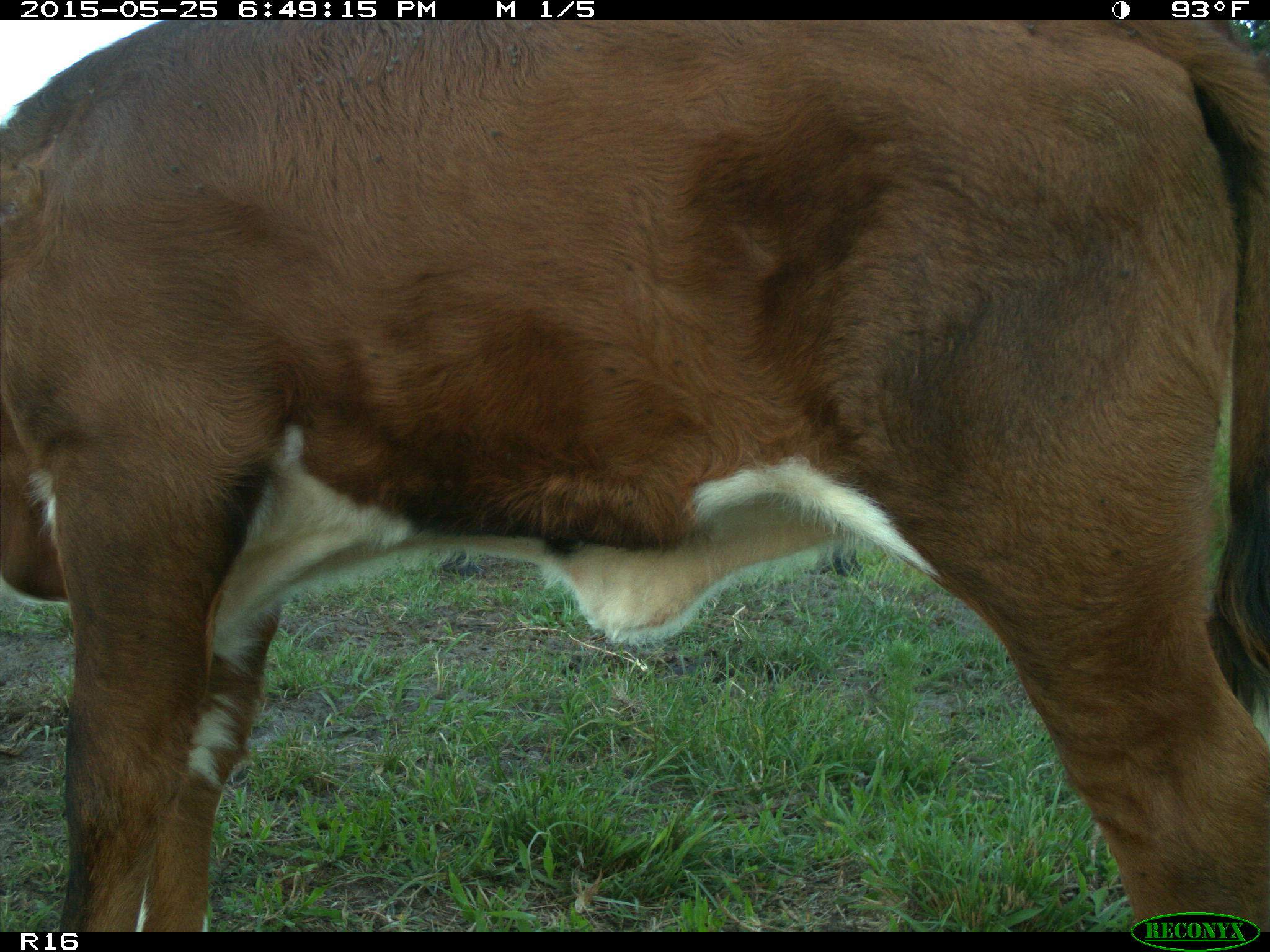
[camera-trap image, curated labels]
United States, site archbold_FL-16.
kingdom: Animalia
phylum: Chordata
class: Mammalia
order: Artiodactyla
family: Bovidae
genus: Bos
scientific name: Bos taurus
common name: domestic cow